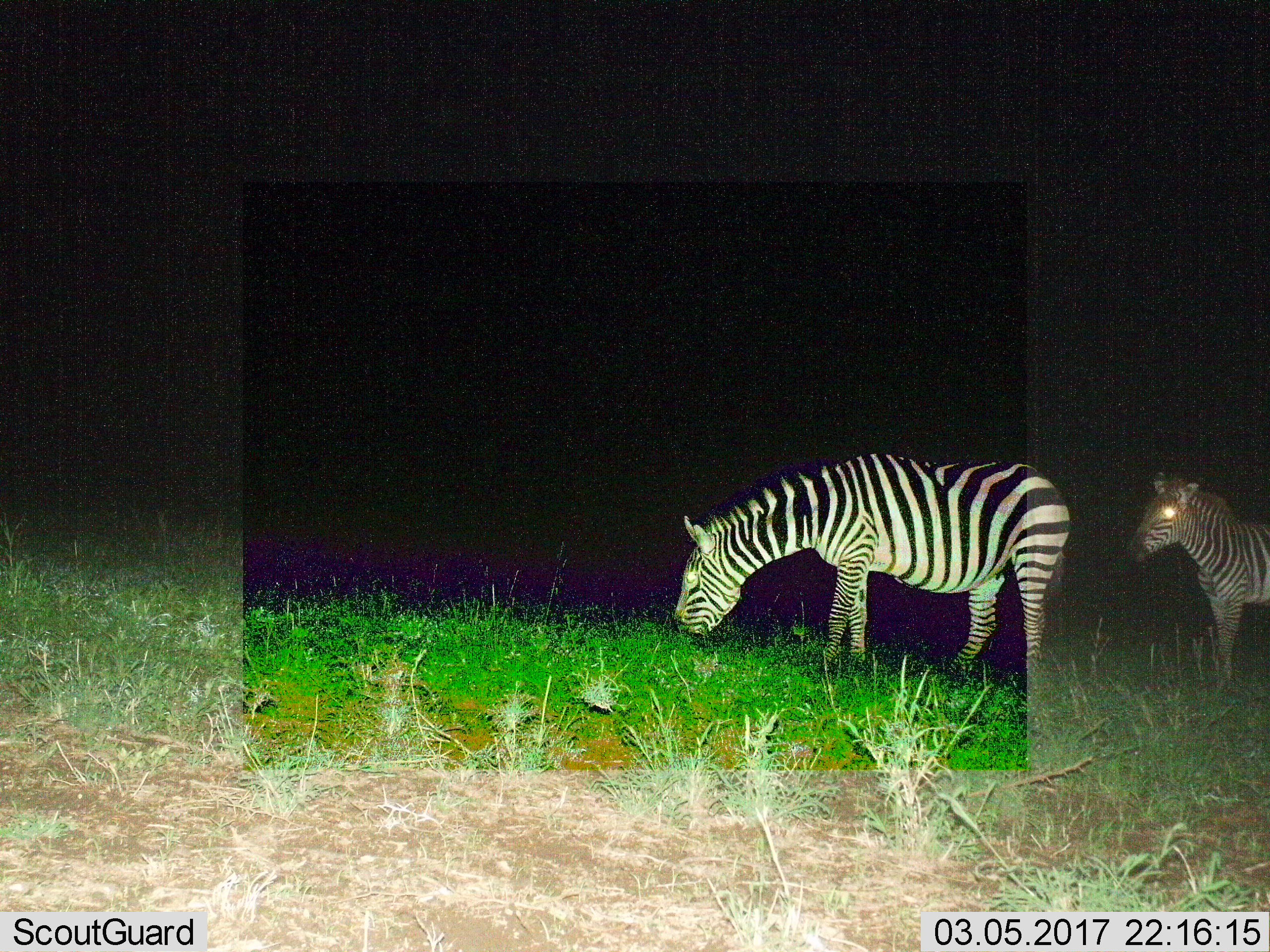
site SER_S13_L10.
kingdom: Animalia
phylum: Chordata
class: Mammalia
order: Perissodactyla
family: Equidae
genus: Equus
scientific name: Equus quagga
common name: plains zebra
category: zebraplains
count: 2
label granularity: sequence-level